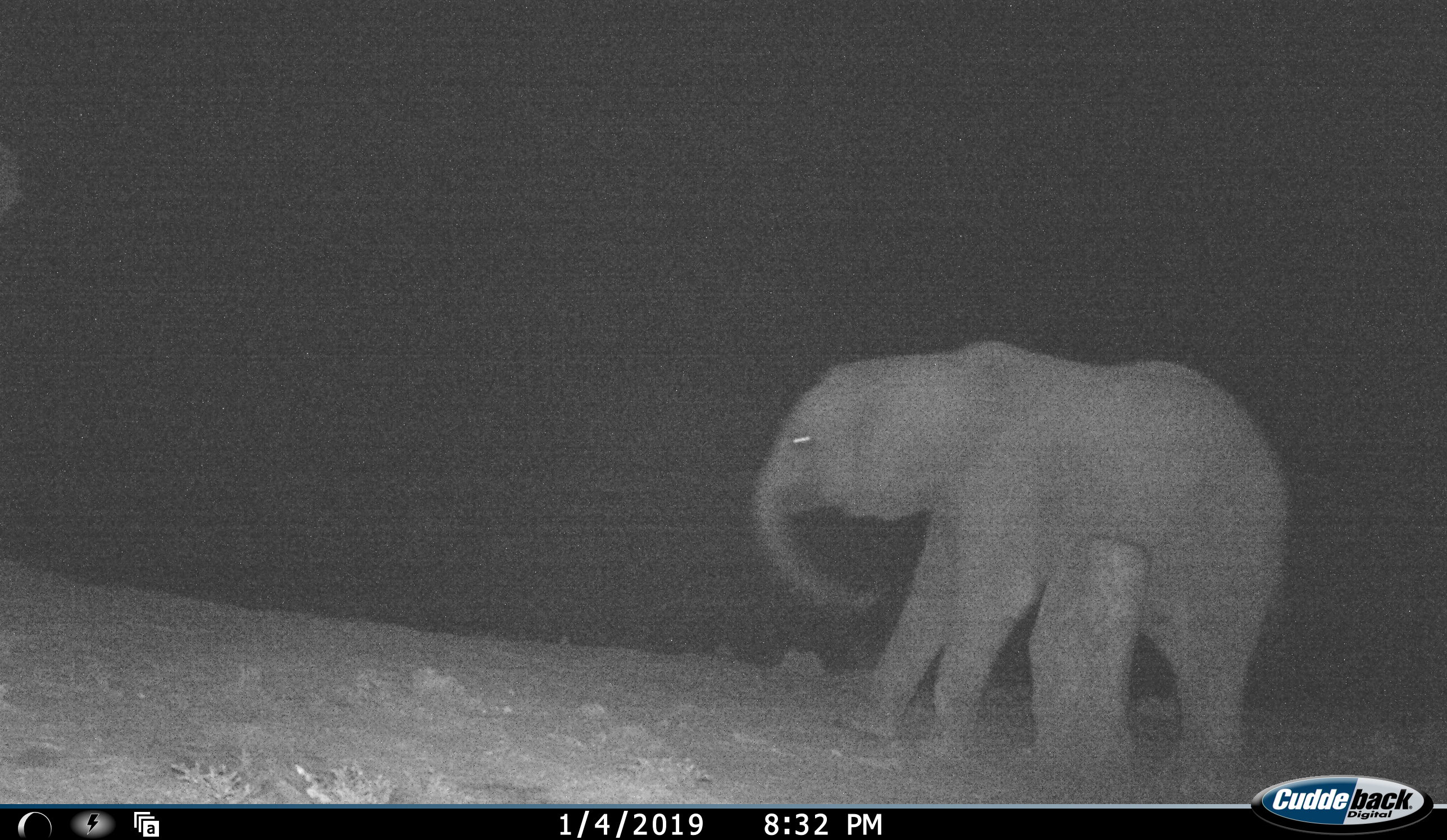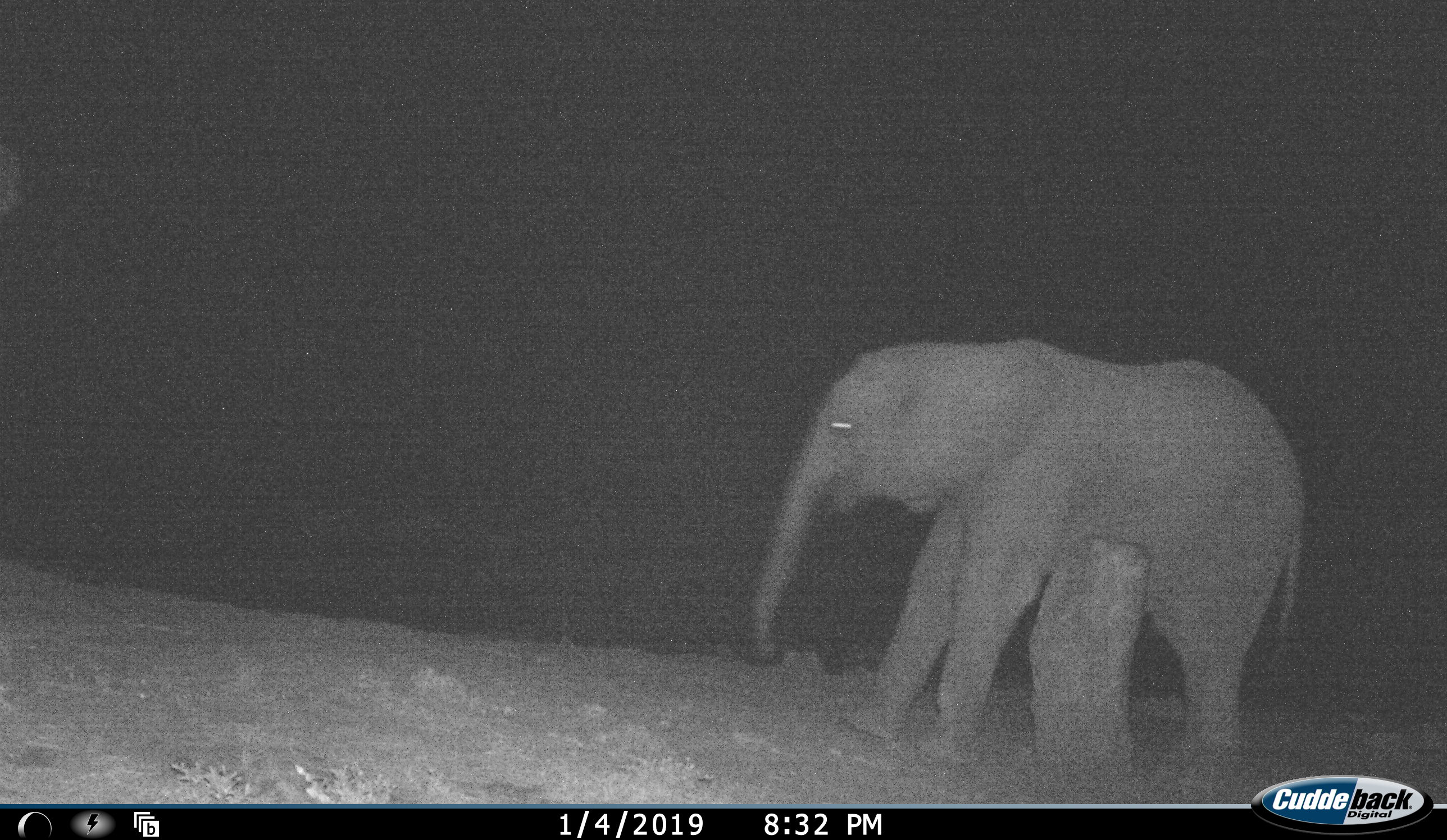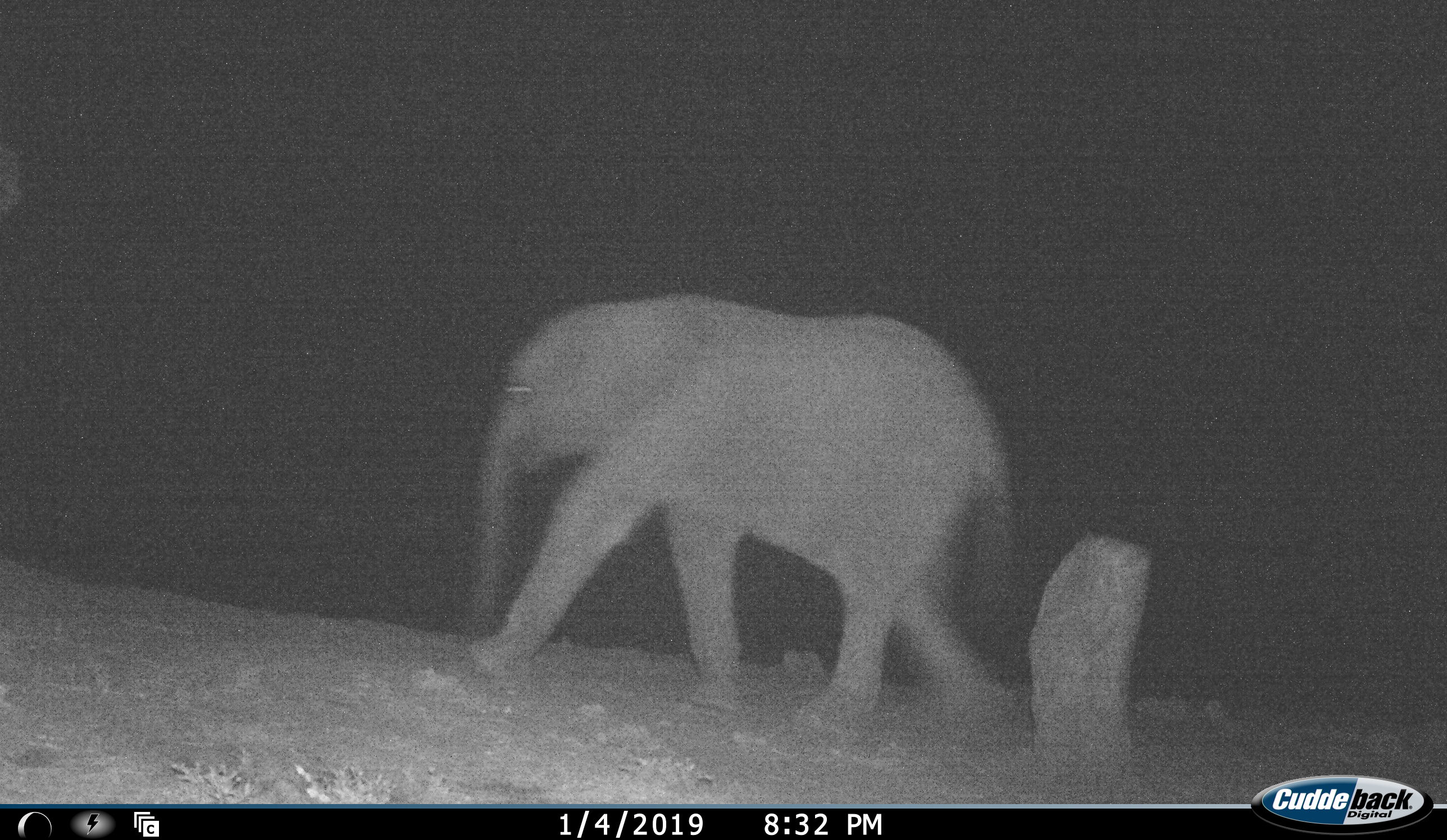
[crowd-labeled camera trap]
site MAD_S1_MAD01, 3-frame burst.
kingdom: Animalia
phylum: Chordata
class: Mammalia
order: Proboscidea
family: Elephantidae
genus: Loxodonta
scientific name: Loxodonta africana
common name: african bush elephant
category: elephant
Elephant (african bush elephant) (Loxodonta africana), count 1. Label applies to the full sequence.